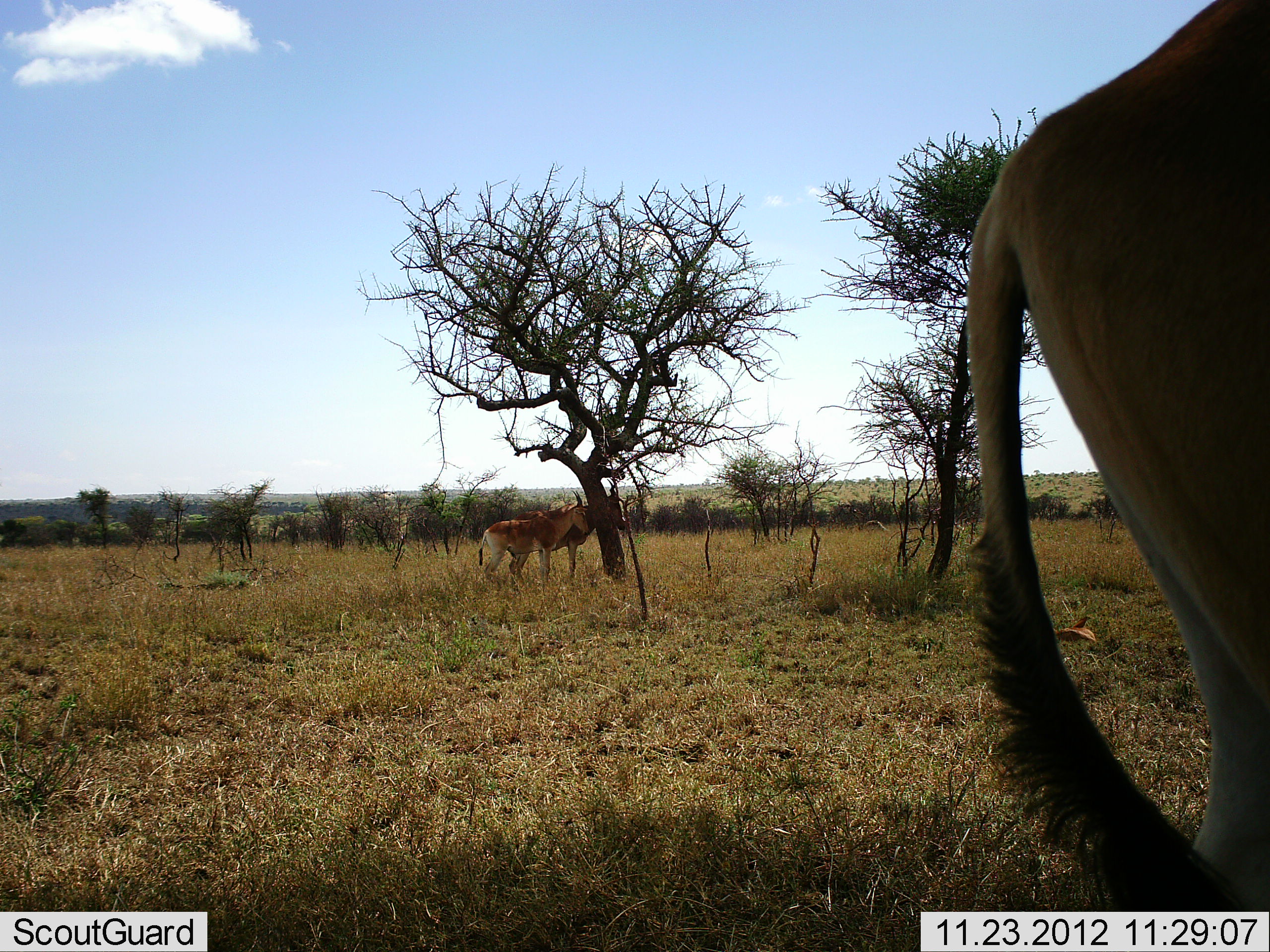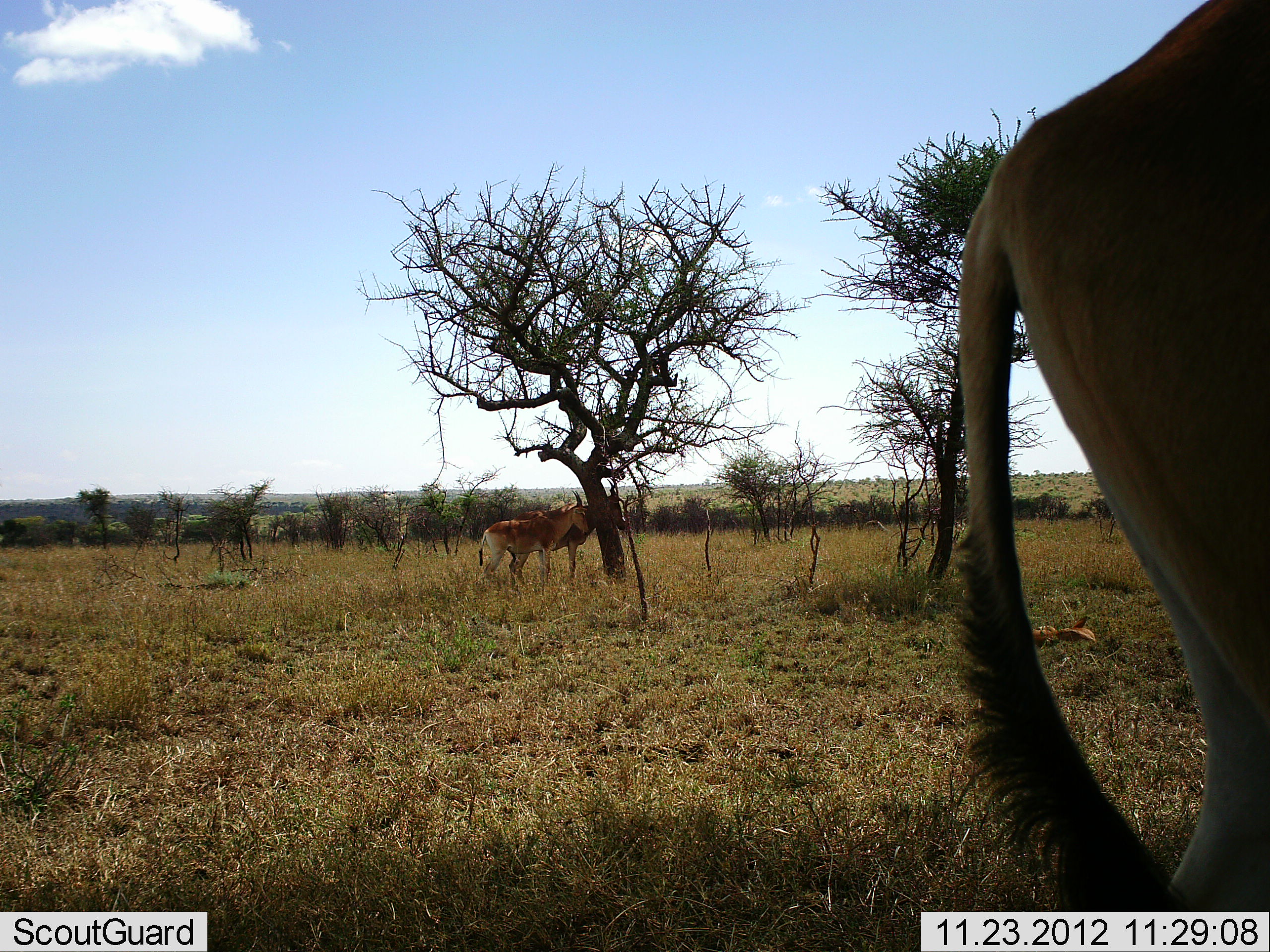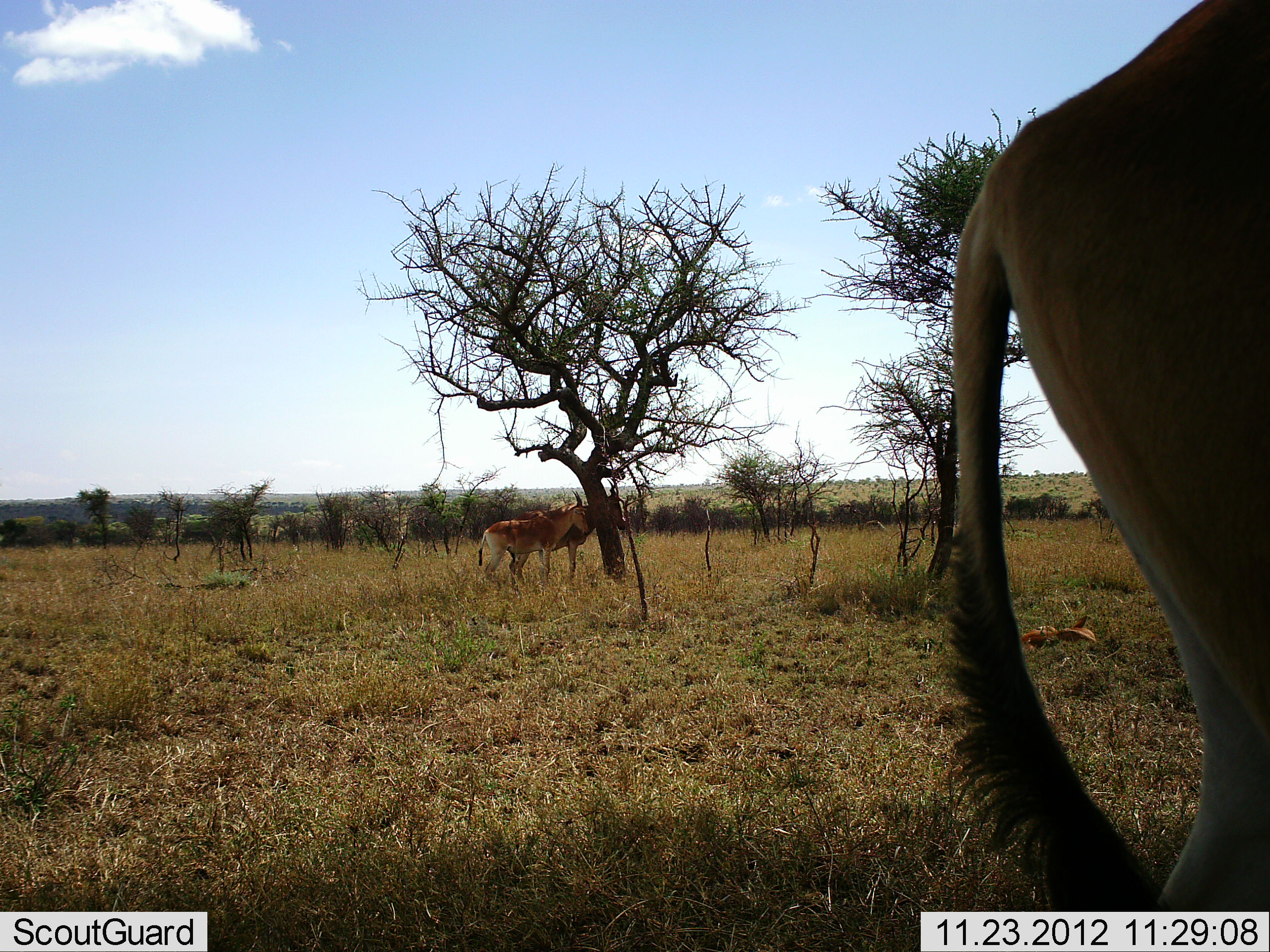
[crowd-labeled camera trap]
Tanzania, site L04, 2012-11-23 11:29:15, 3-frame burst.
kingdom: Animalia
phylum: Chordata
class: Mammalia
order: Artiodactyla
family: Bovidae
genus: Alcelaphus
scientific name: Alcelaphus buselaphus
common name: hartebeest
Hartebeest (Alcelaphus buselaphus), count 3. Behavior (volunteer vote fractions): standing 90%, resting 10%, moving 20%, interacting 0%. Young present (vote fraction): 10%. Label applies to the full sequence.